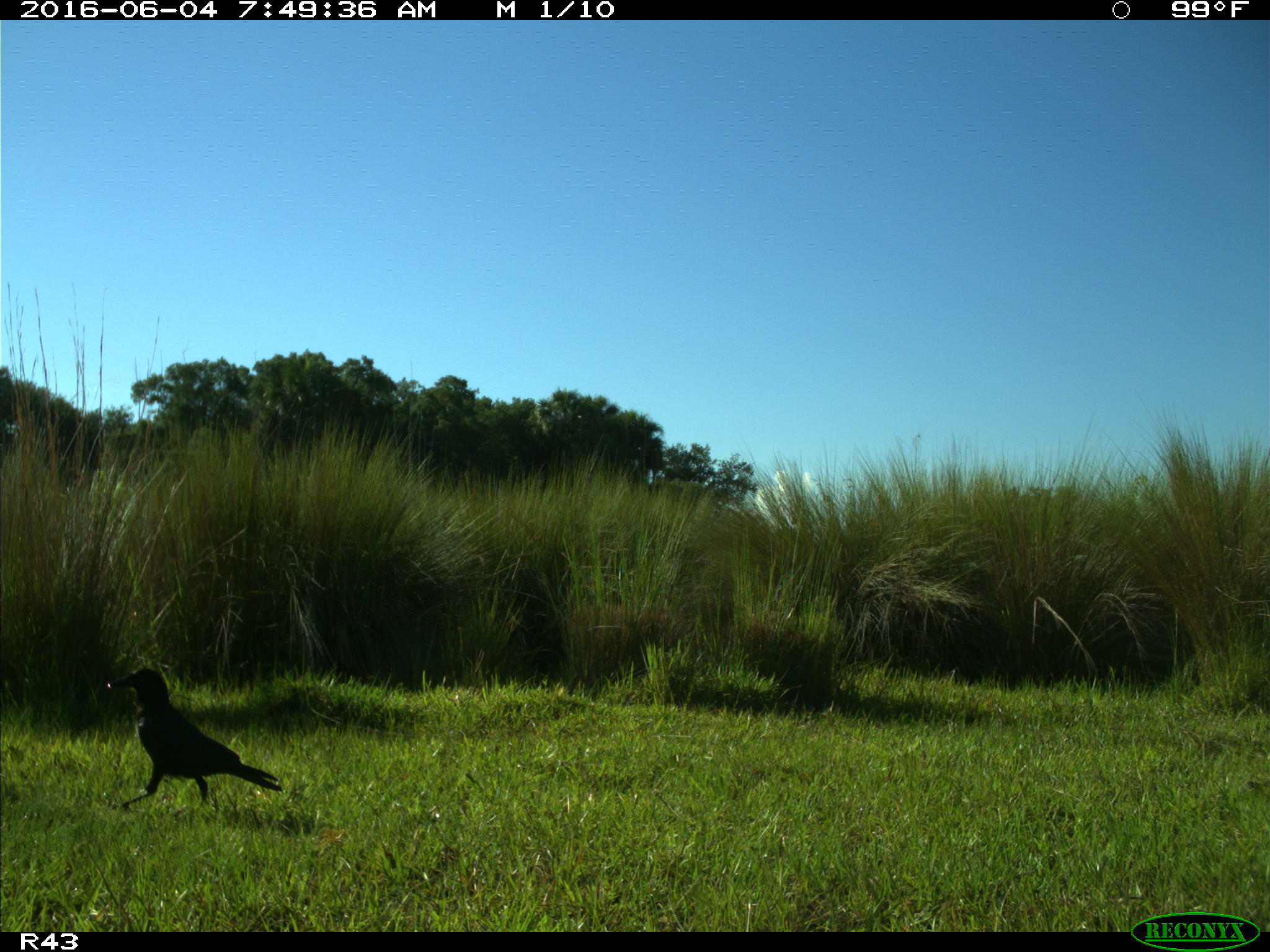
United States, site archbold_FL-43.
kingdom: Animalia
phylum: Chordata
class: Aves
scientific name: Aves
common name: birds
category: unidentified bird